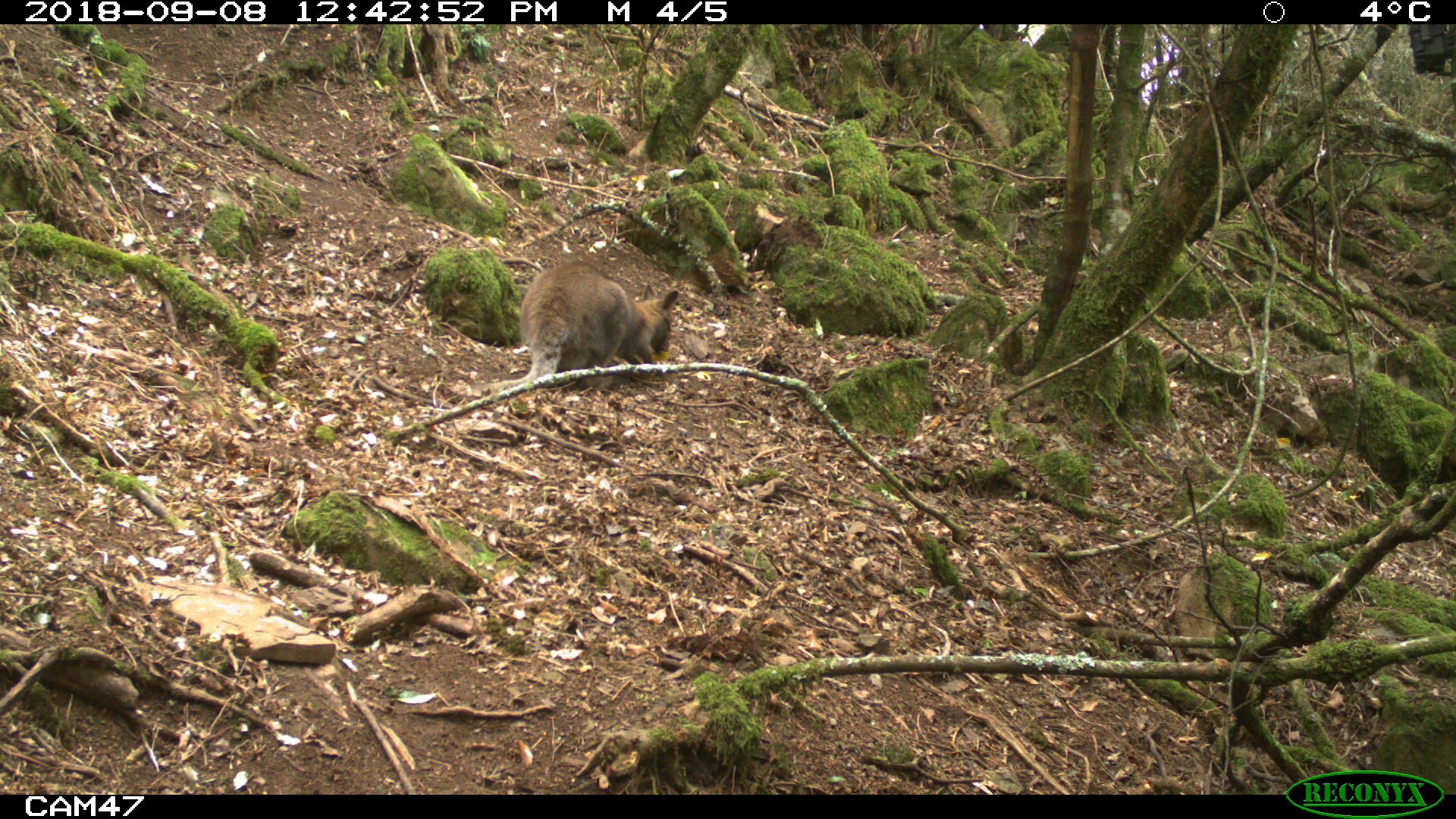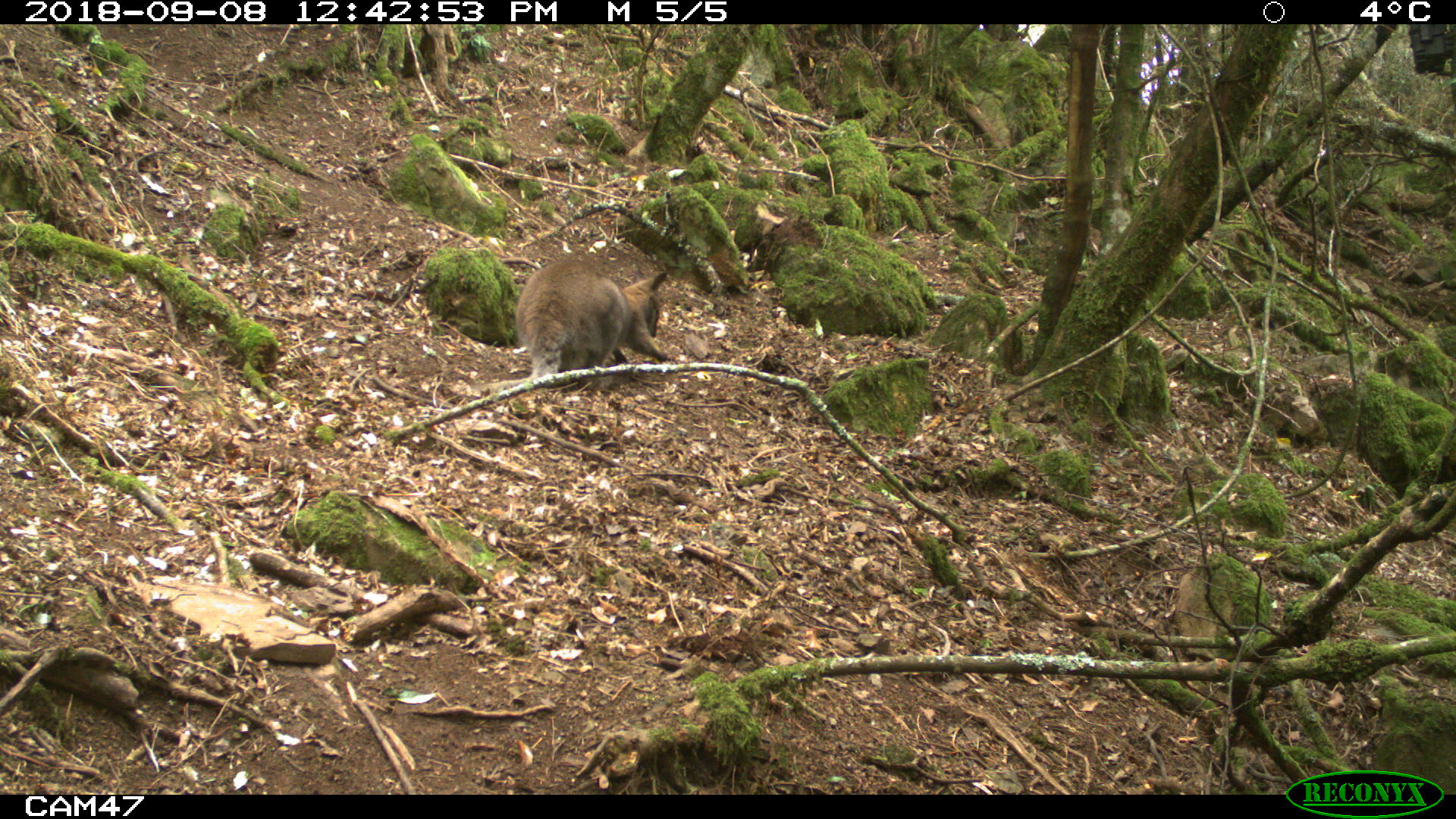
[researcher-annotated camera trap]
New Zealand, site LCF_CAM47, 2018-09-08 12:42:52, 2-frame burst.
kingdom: Animalia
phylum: Chordata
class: Mammalia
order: Diprotodontia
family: Macropodidae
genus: Notamacropus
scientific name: Notamacropus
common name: wallaby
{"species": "wallaby (Notamacropus)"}